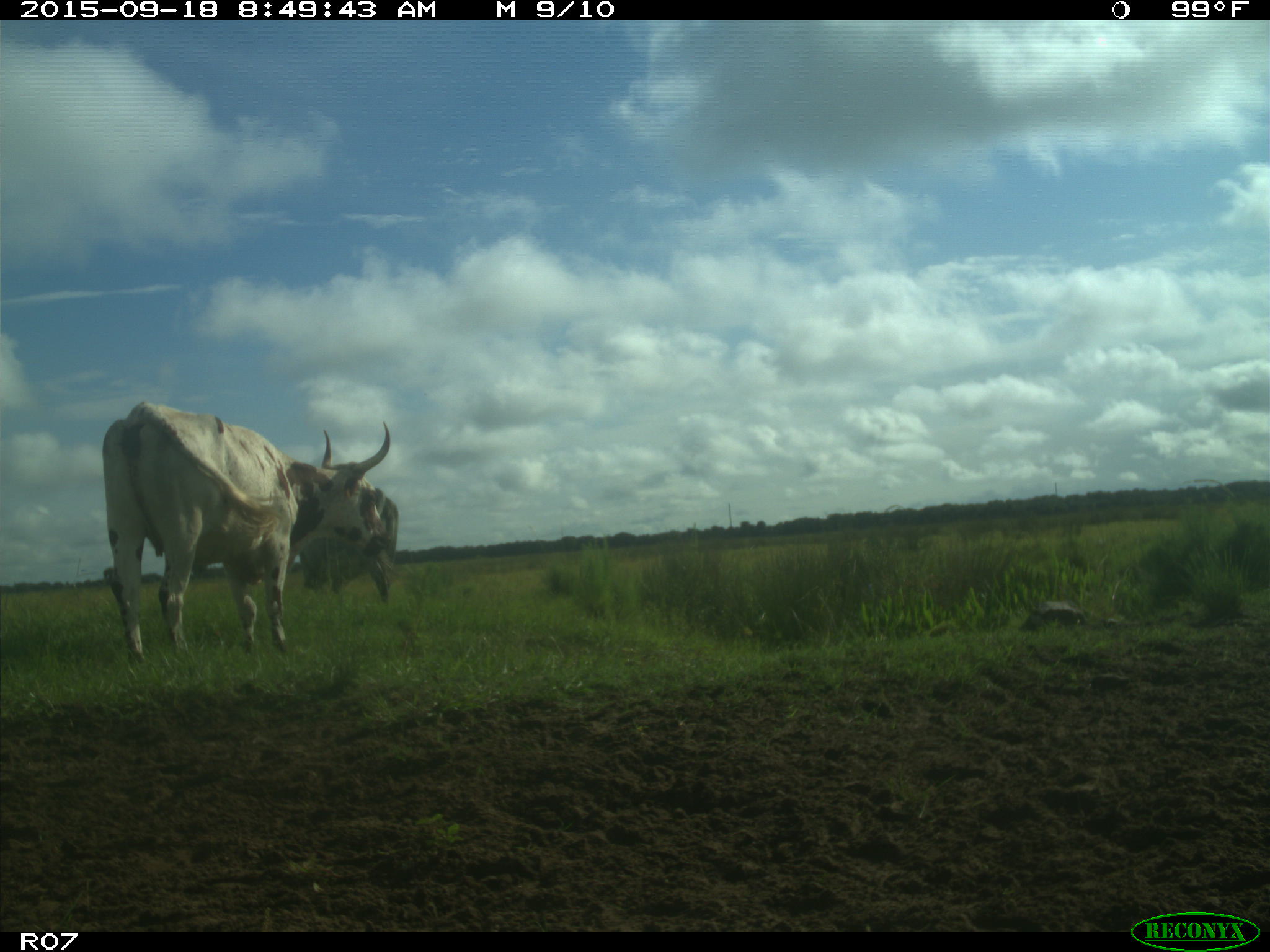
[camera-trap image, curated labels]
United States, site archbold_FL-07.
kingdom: Animalia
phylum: Chordata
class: Mammalia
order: Artiodactyla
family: Bovidae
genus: Bos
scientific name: Bos taurus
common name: domestic cow